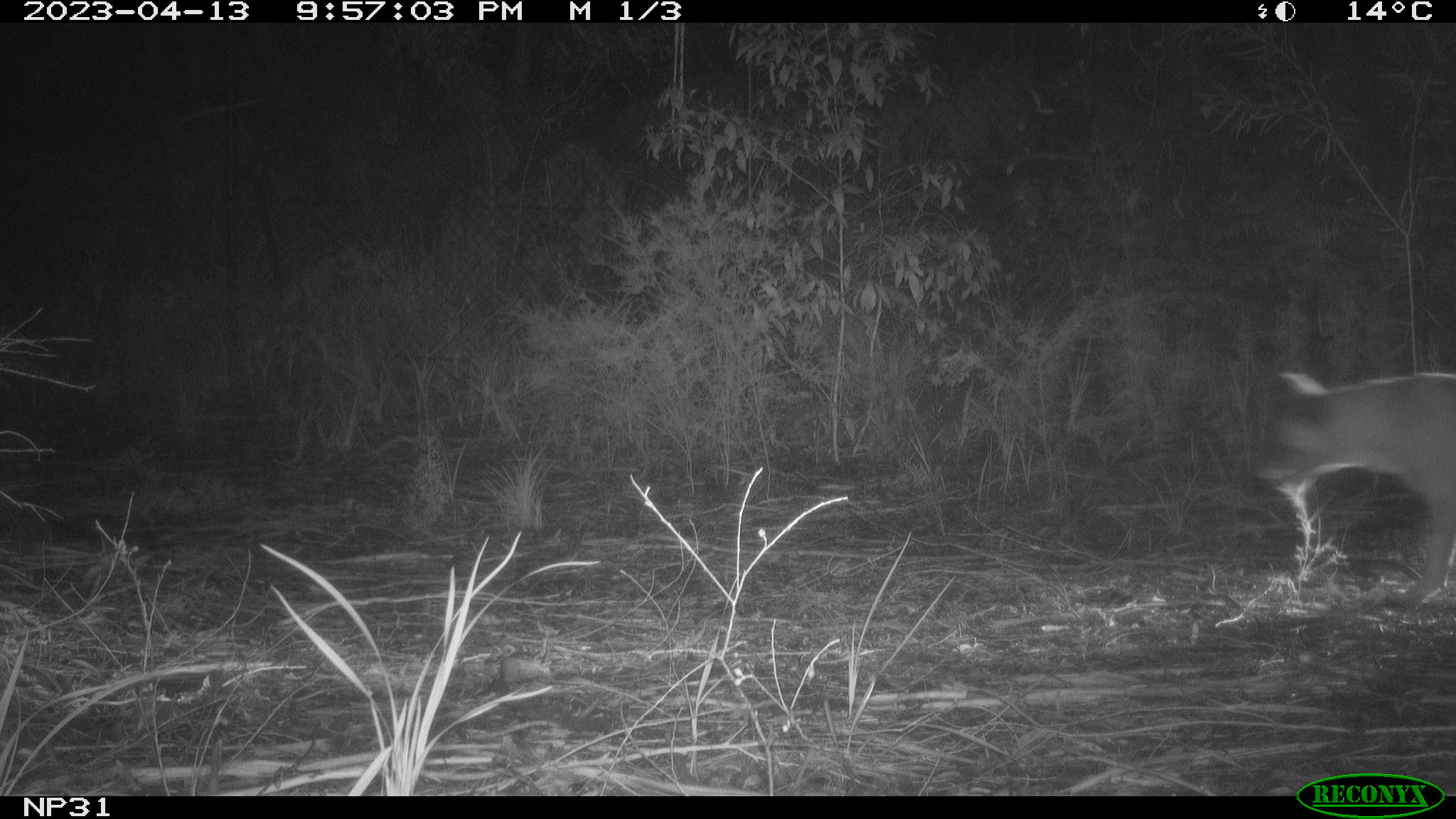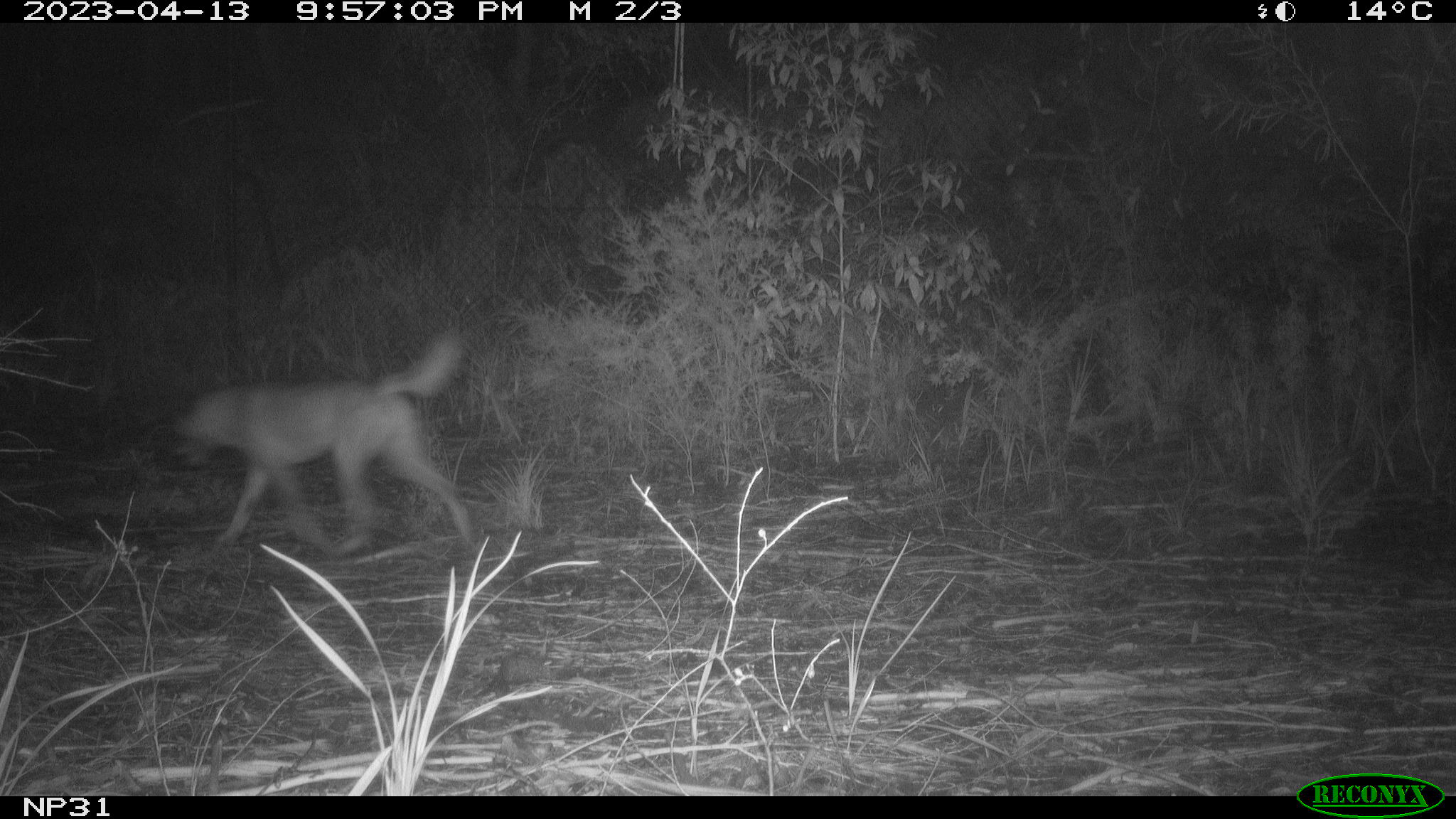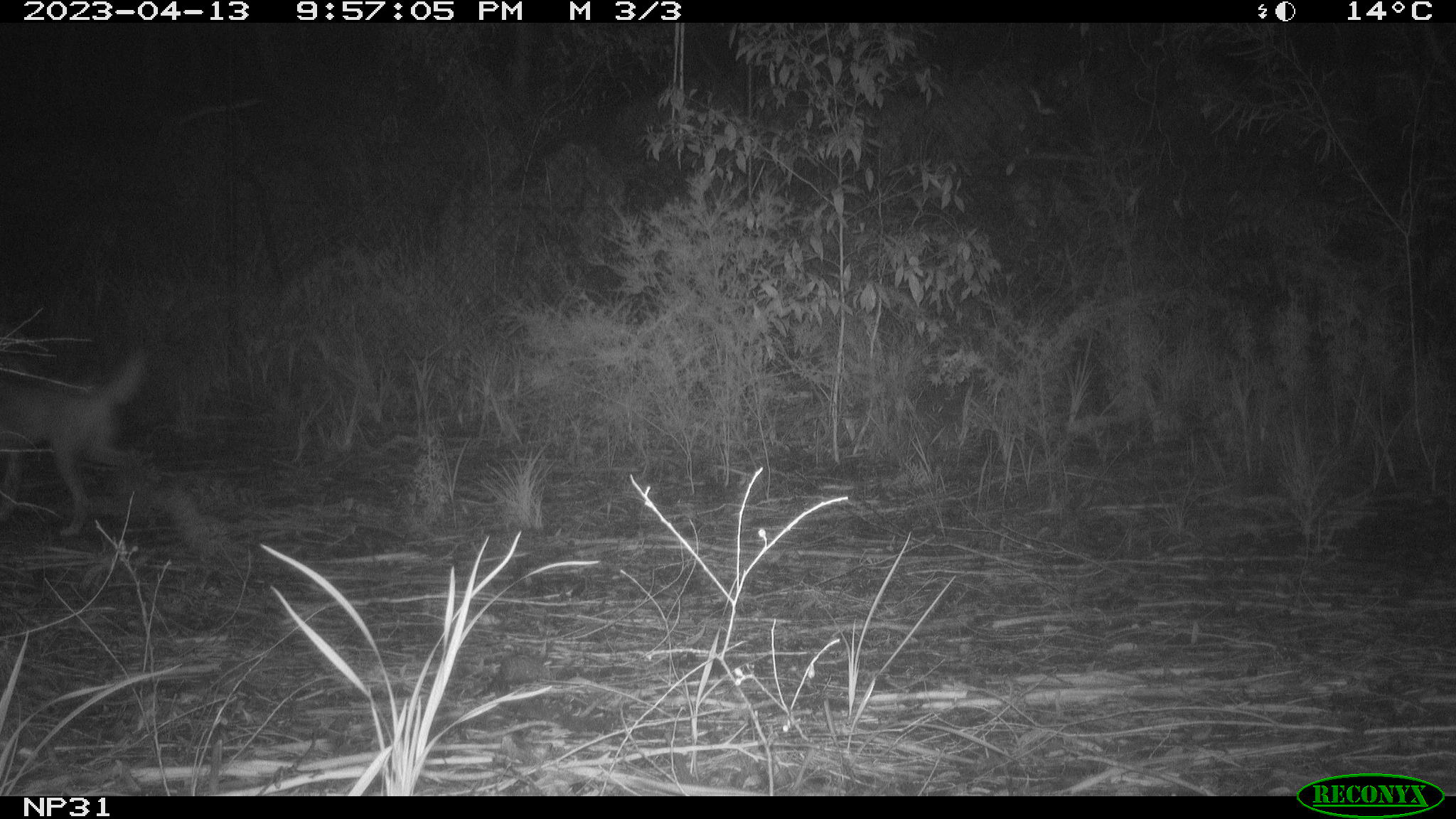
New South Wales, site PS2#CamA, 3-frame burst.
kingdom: Animalia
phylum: Chordata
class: Mammalia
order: Carnivora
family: Canidae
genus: Canis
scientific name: Canis familiaris dingo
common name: dingo